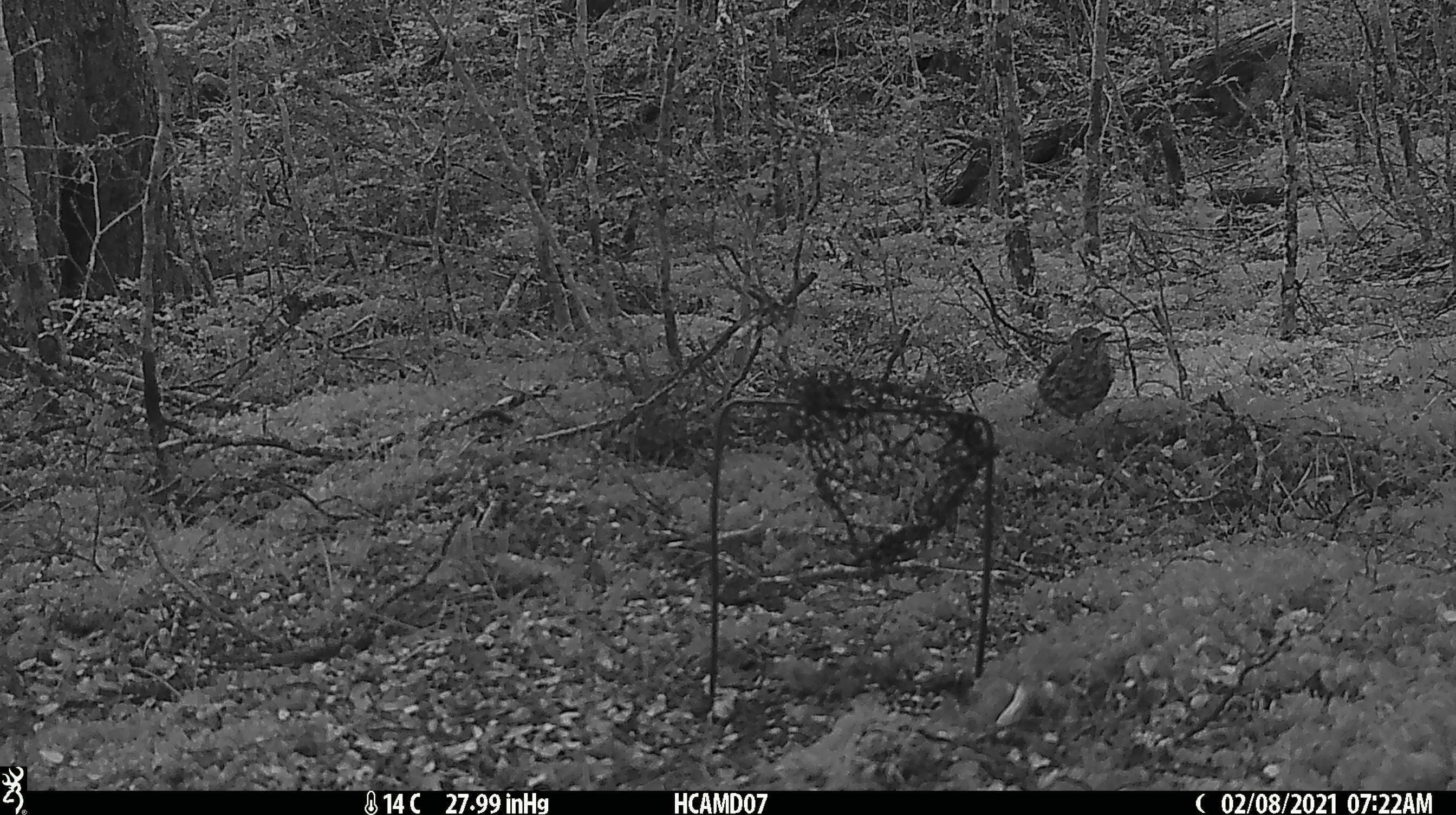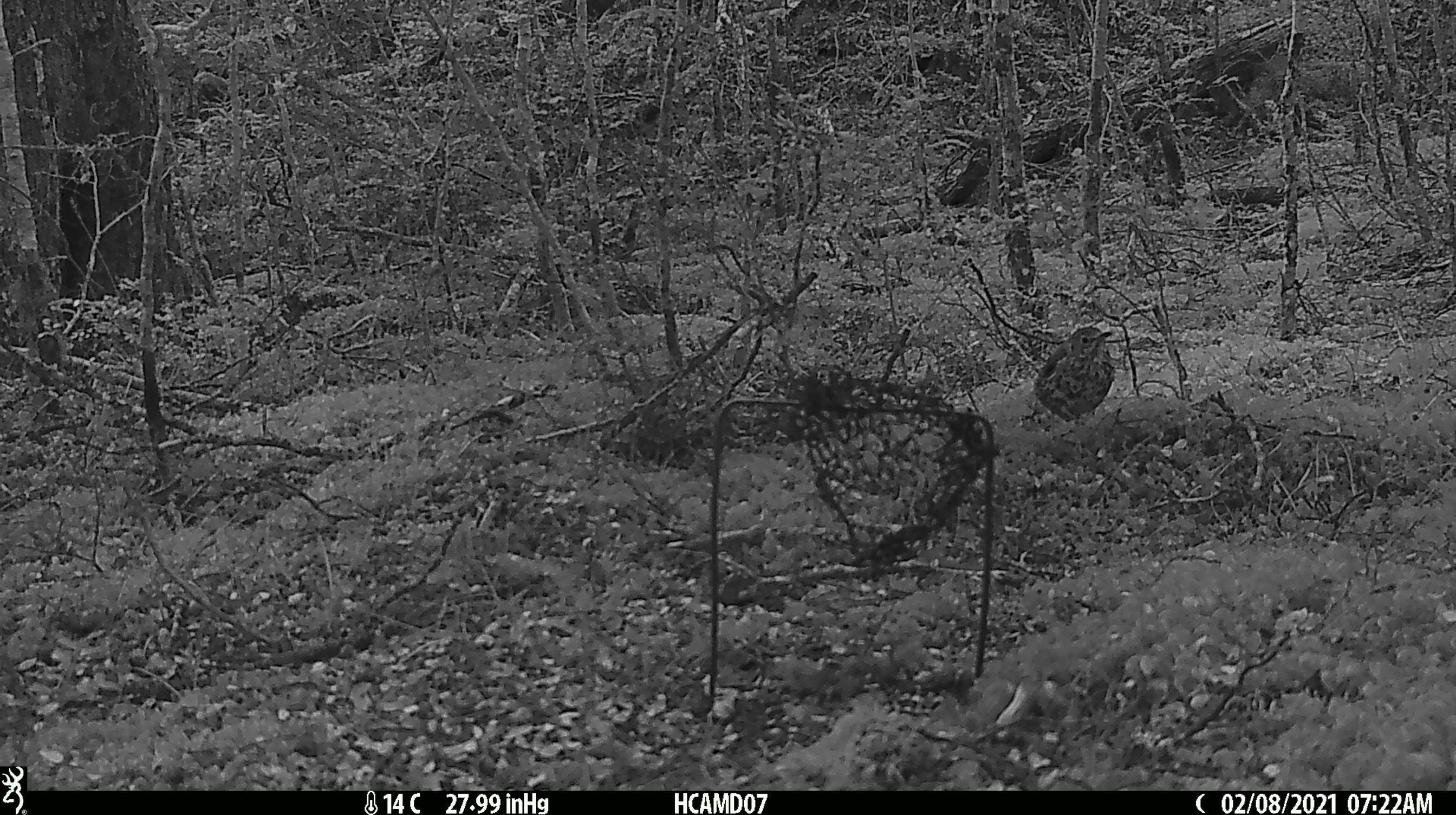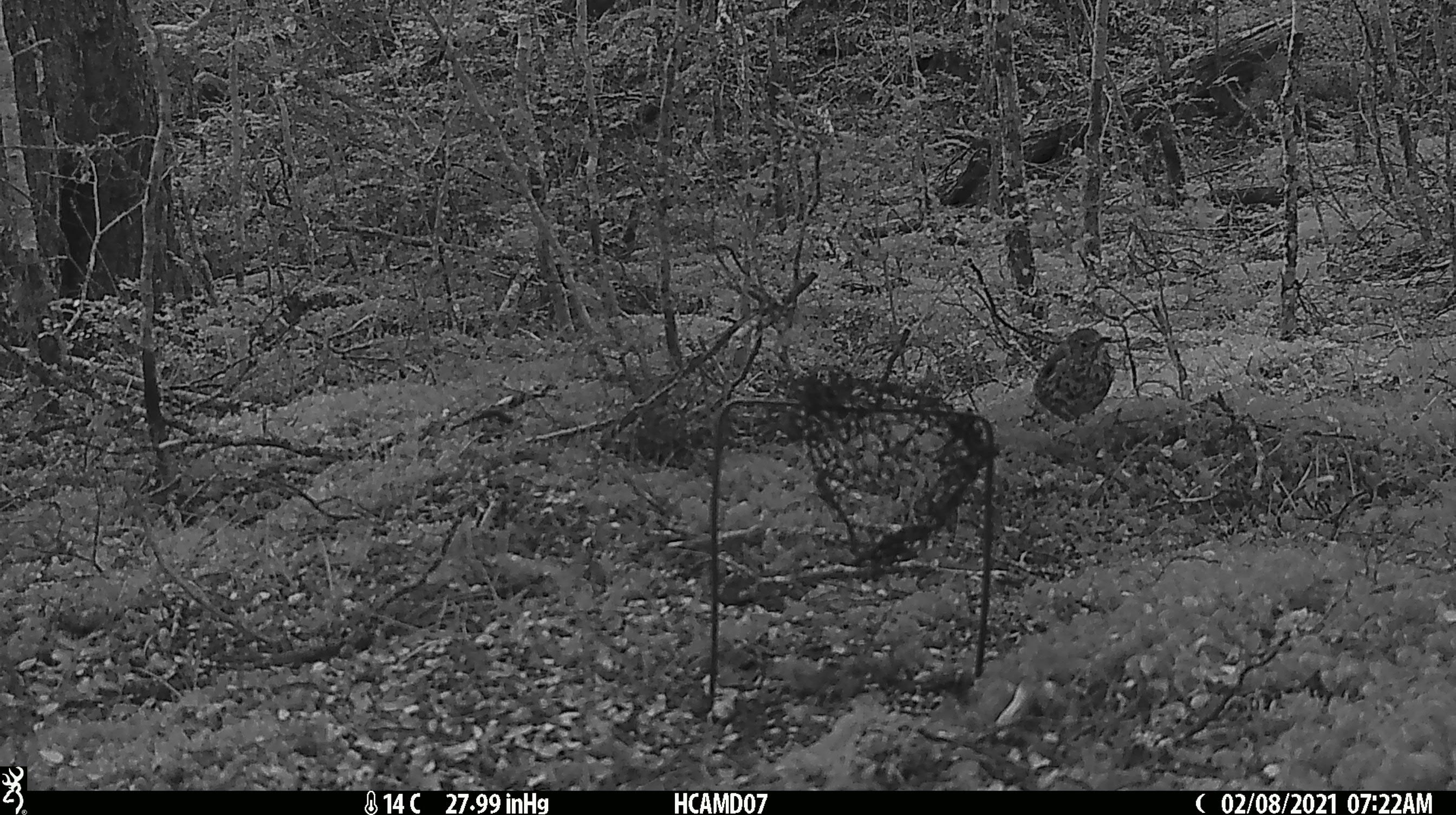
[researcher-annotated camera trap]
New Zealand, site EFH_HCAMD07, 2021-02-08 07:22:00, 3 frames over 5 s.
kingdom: Animalia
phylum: Chordata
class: Aves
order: Passeriformes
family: Turdidae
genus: Turdus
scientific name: Turdus philomelos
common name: song thrush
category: thrush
Thrush (song thrush) (Turdus philomelos).